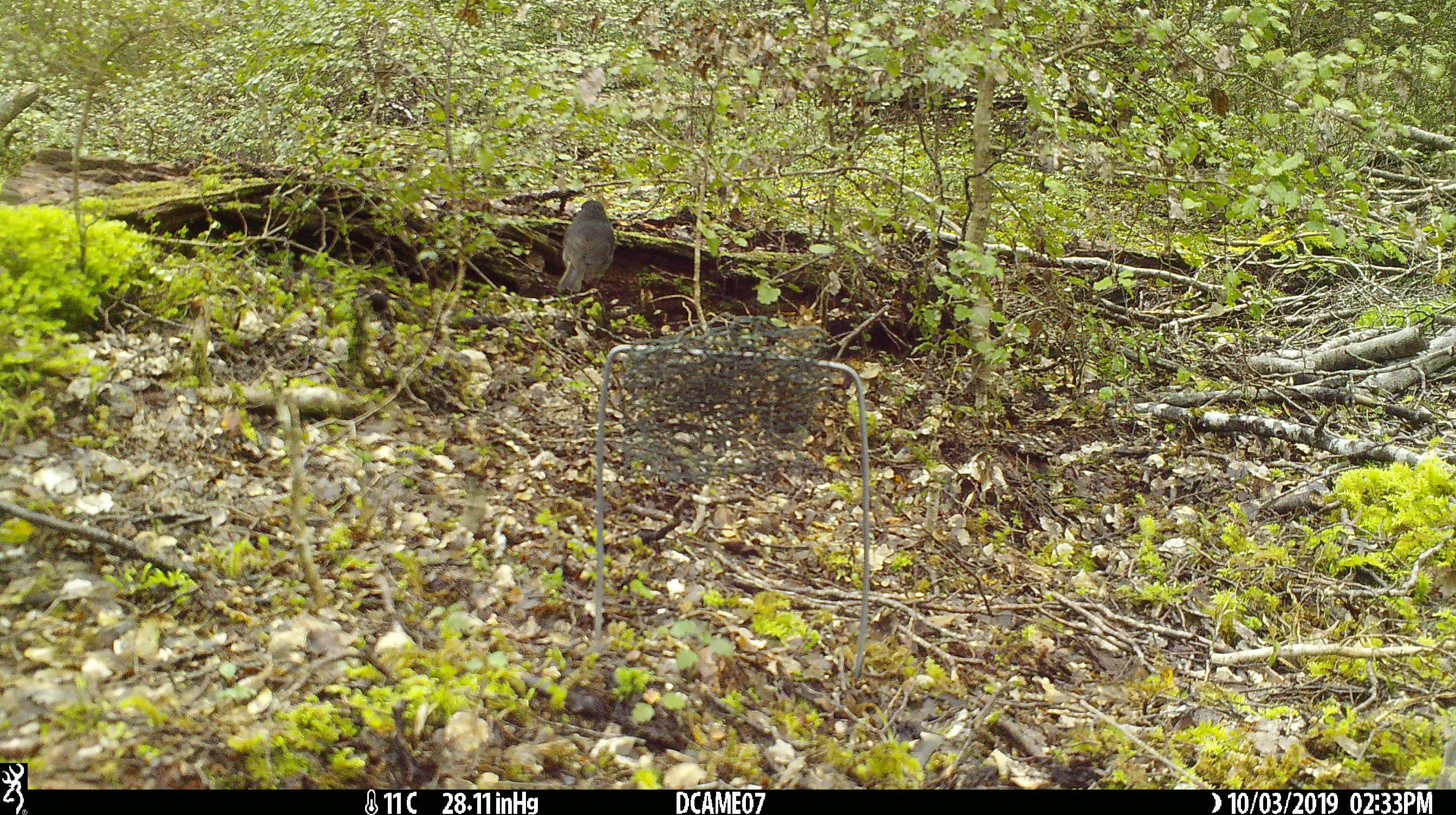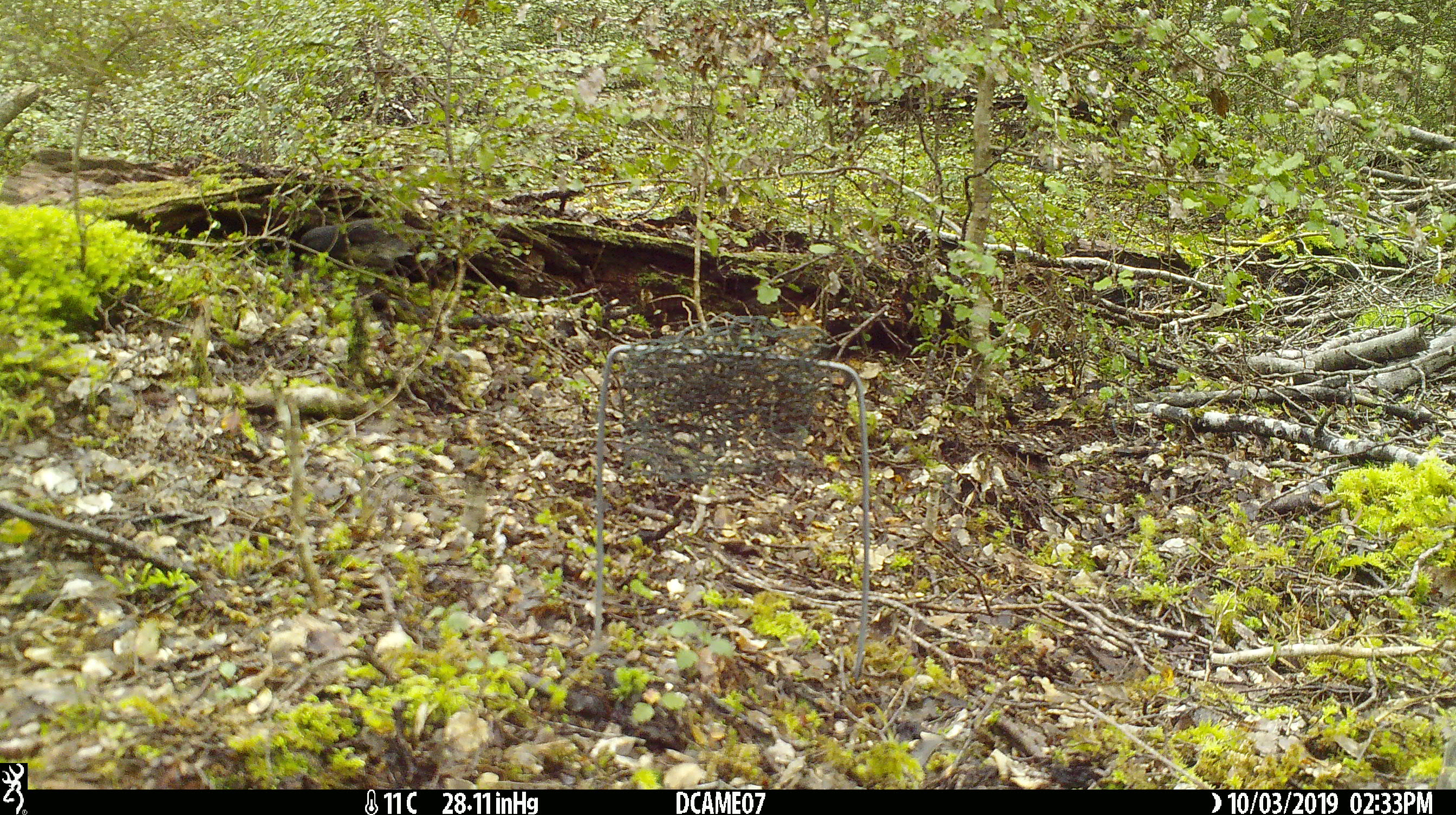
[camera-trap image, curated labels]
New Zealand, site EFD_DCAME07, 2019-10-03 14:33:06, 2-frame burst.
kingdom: Animalia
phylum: Chordata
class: Aves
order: Passeriformes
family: Turdidae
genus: Turdus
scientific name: Turdus merula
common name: eurasian blackbird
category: blackbird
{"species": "blackbird (eurasian blackbird) (Turdus merula)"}